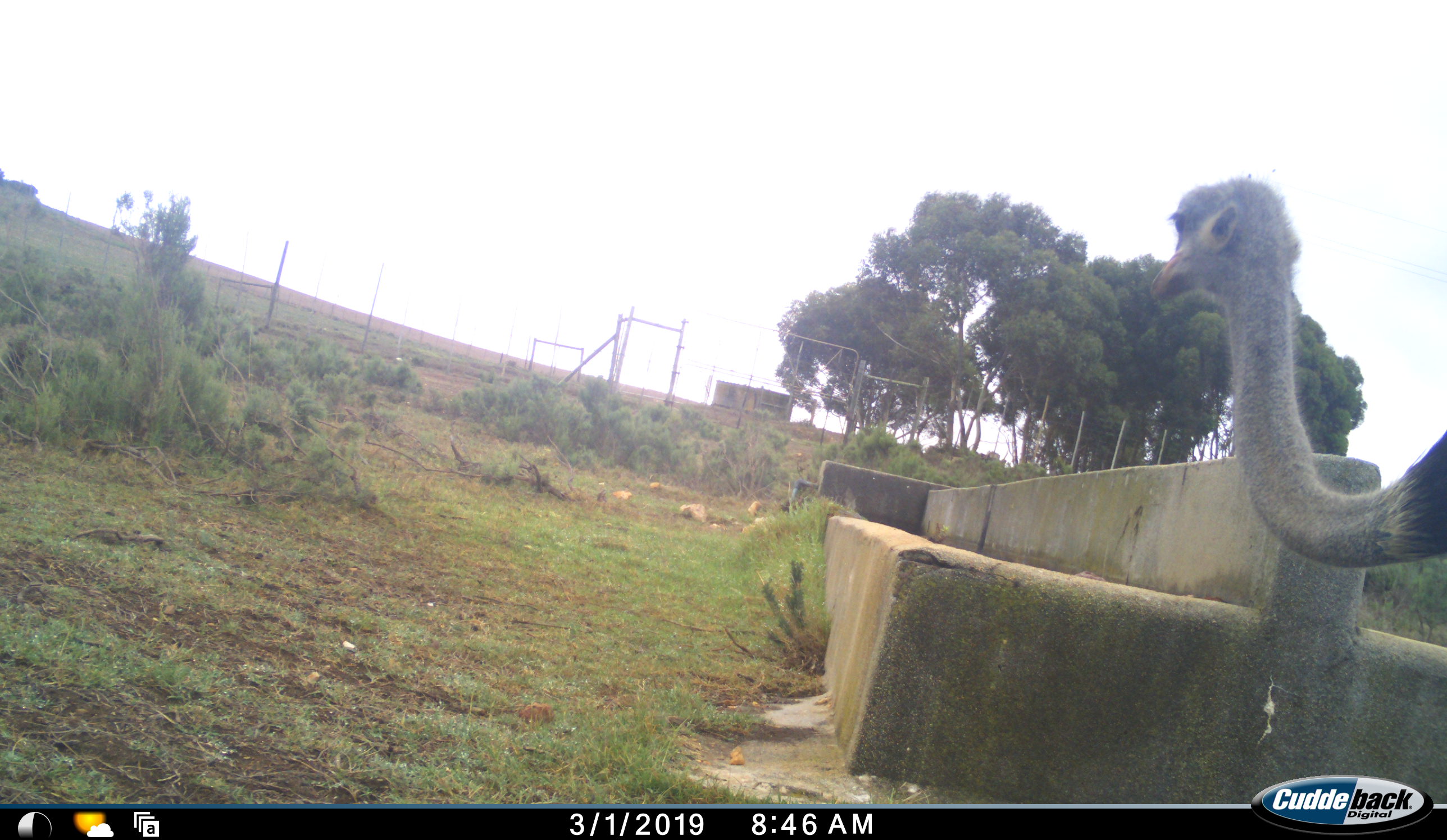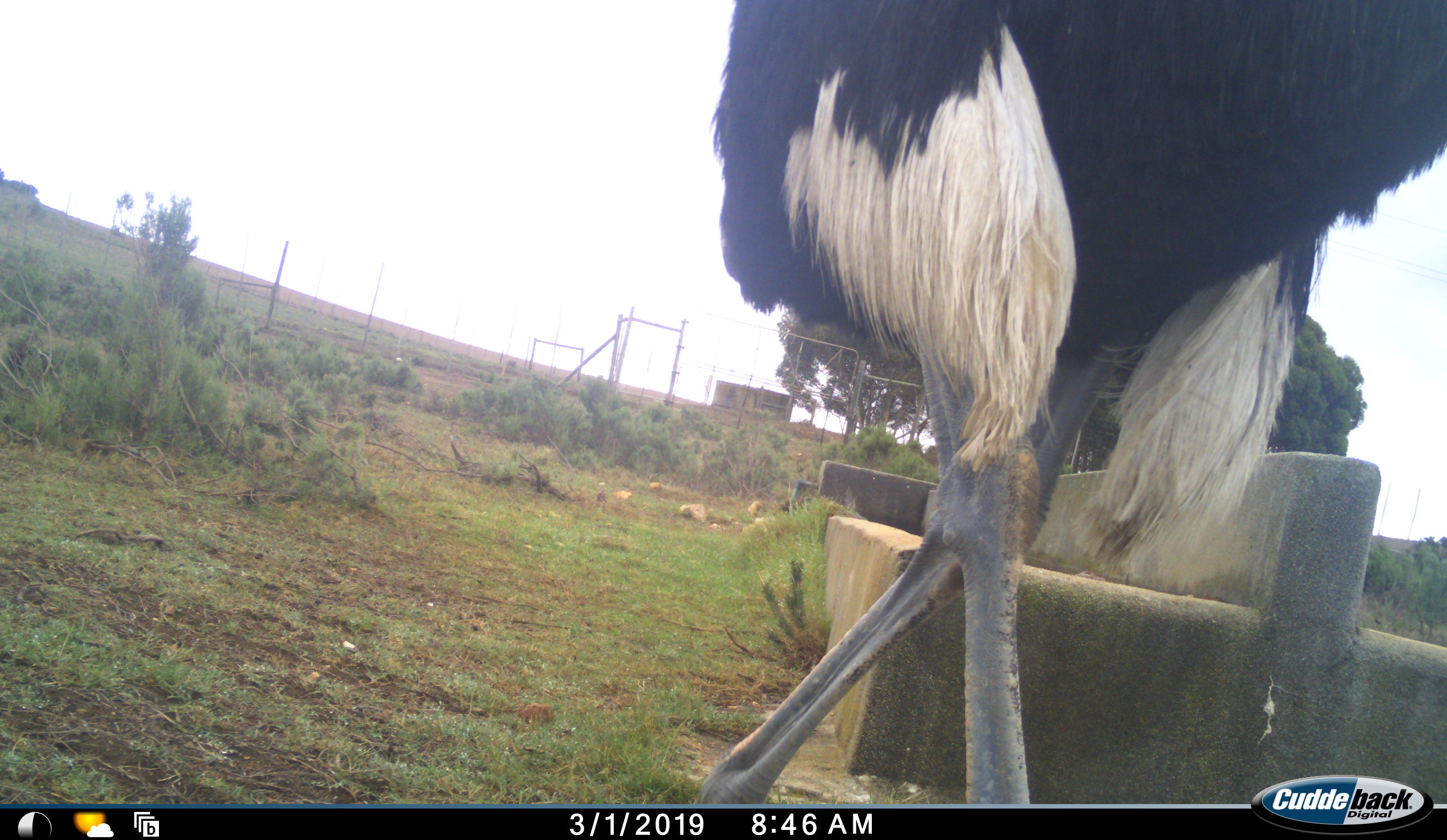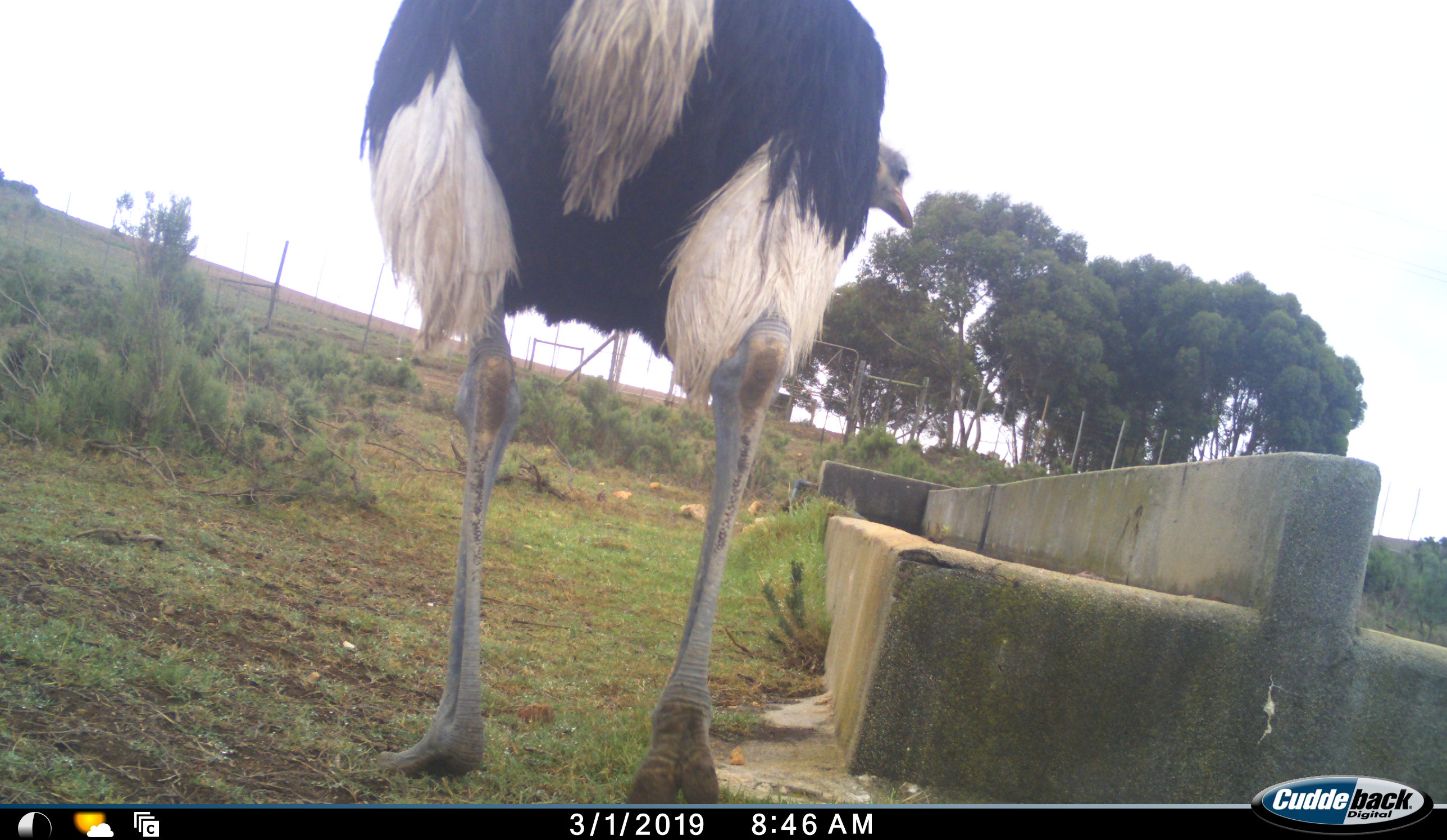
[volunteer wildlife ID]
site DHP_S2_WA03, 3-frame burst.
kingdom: Animalia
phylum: Chordata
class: Aves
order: Struthioniformes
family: Struthionidae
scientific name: Struthionidae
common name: ostrich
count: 1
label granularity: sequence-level